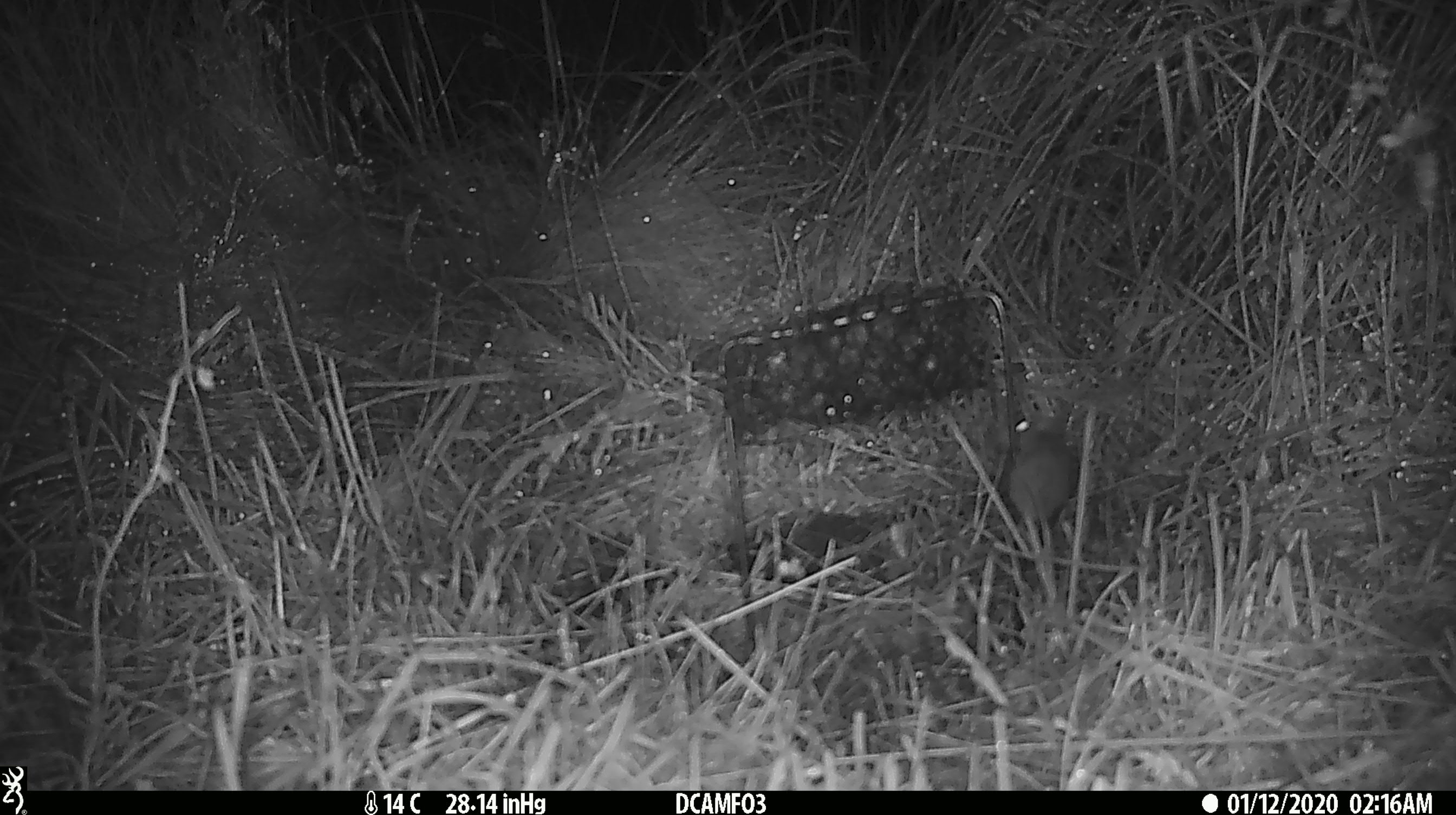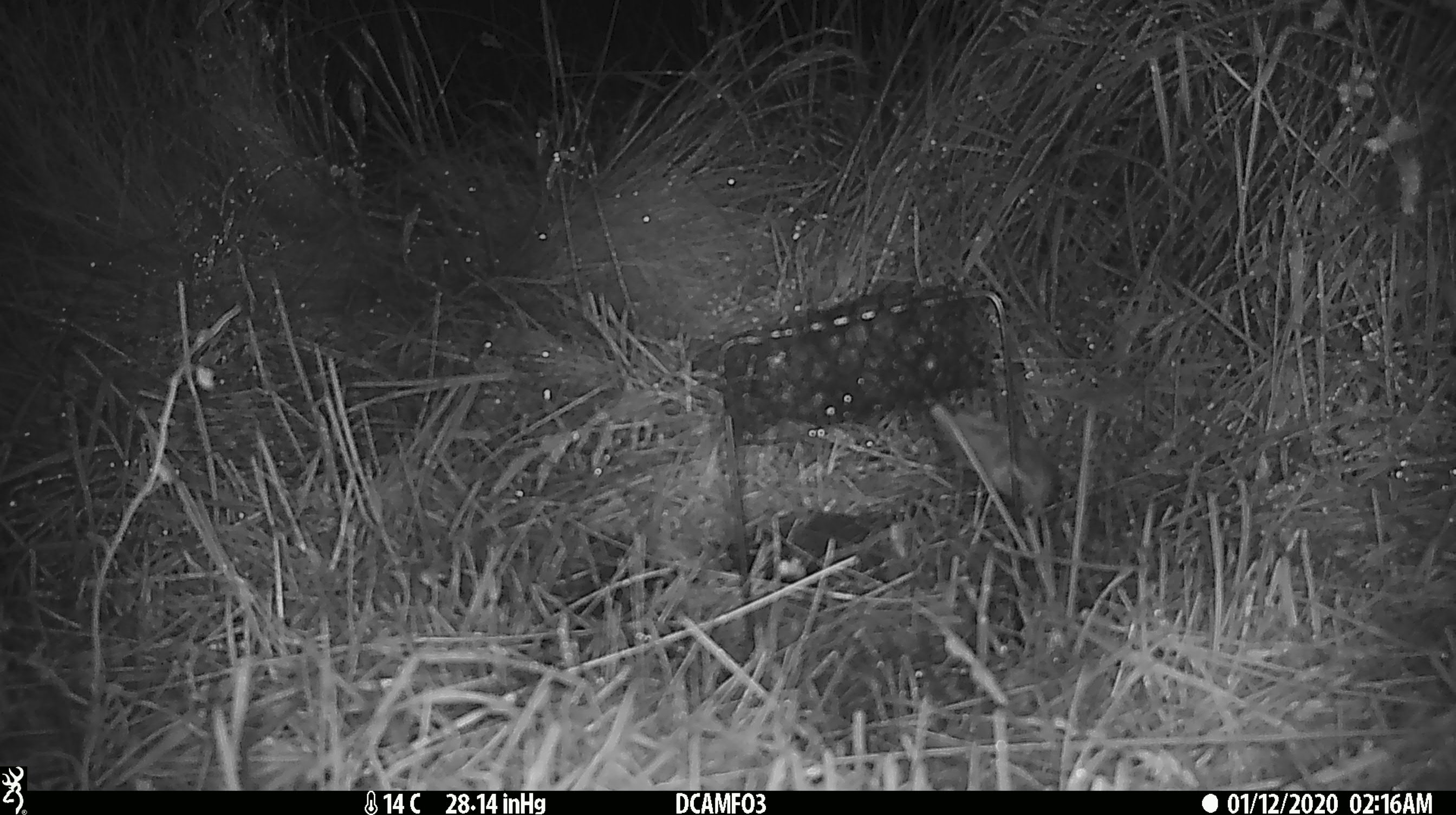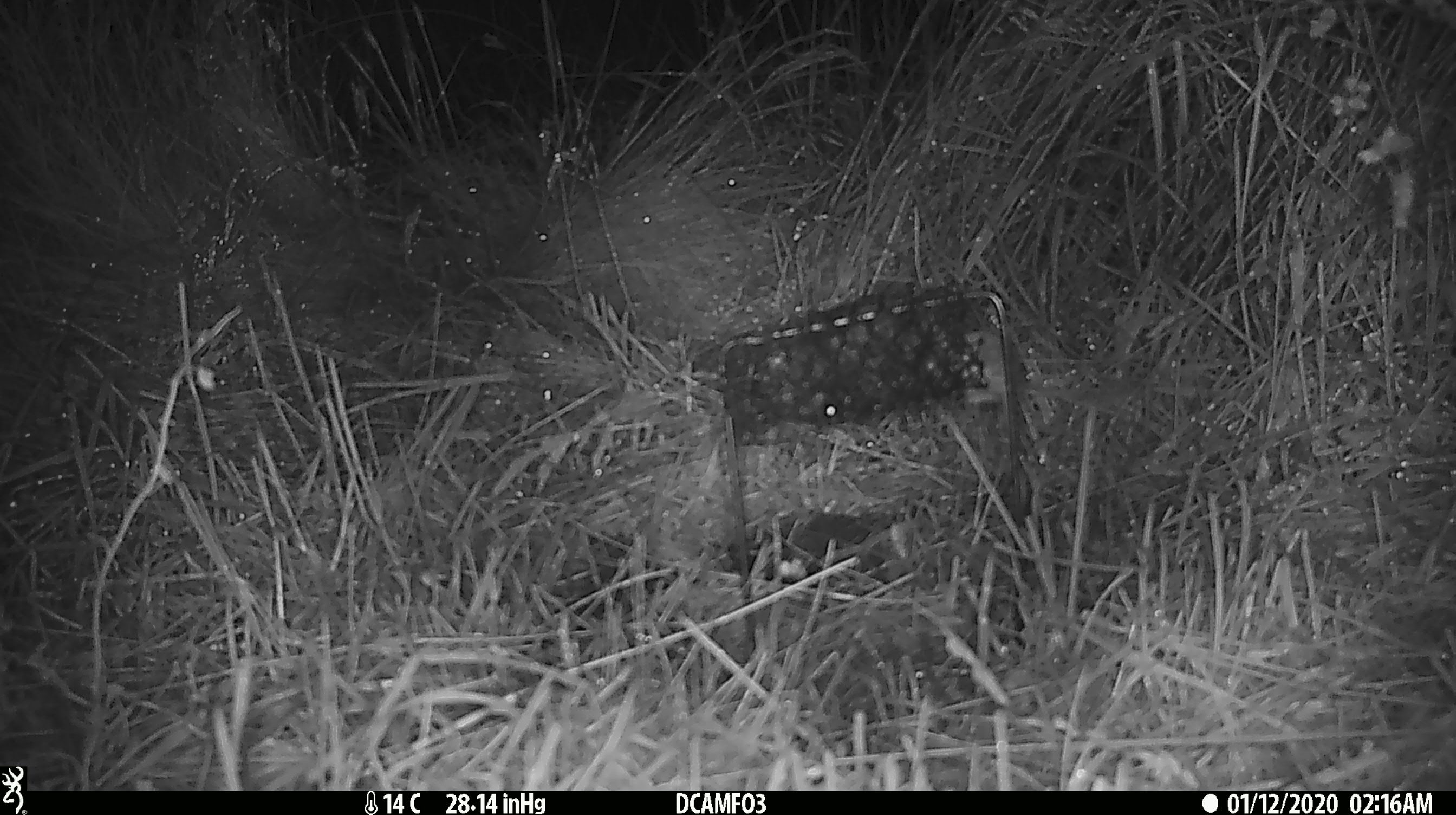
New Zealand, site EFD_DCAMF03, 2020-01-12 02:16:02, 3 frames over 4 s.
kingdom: Animalia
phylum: Chordata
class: Mammalia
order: Rodentia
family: Muridae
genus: Mus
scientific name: Mus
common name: mouse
Mouse (Mus).